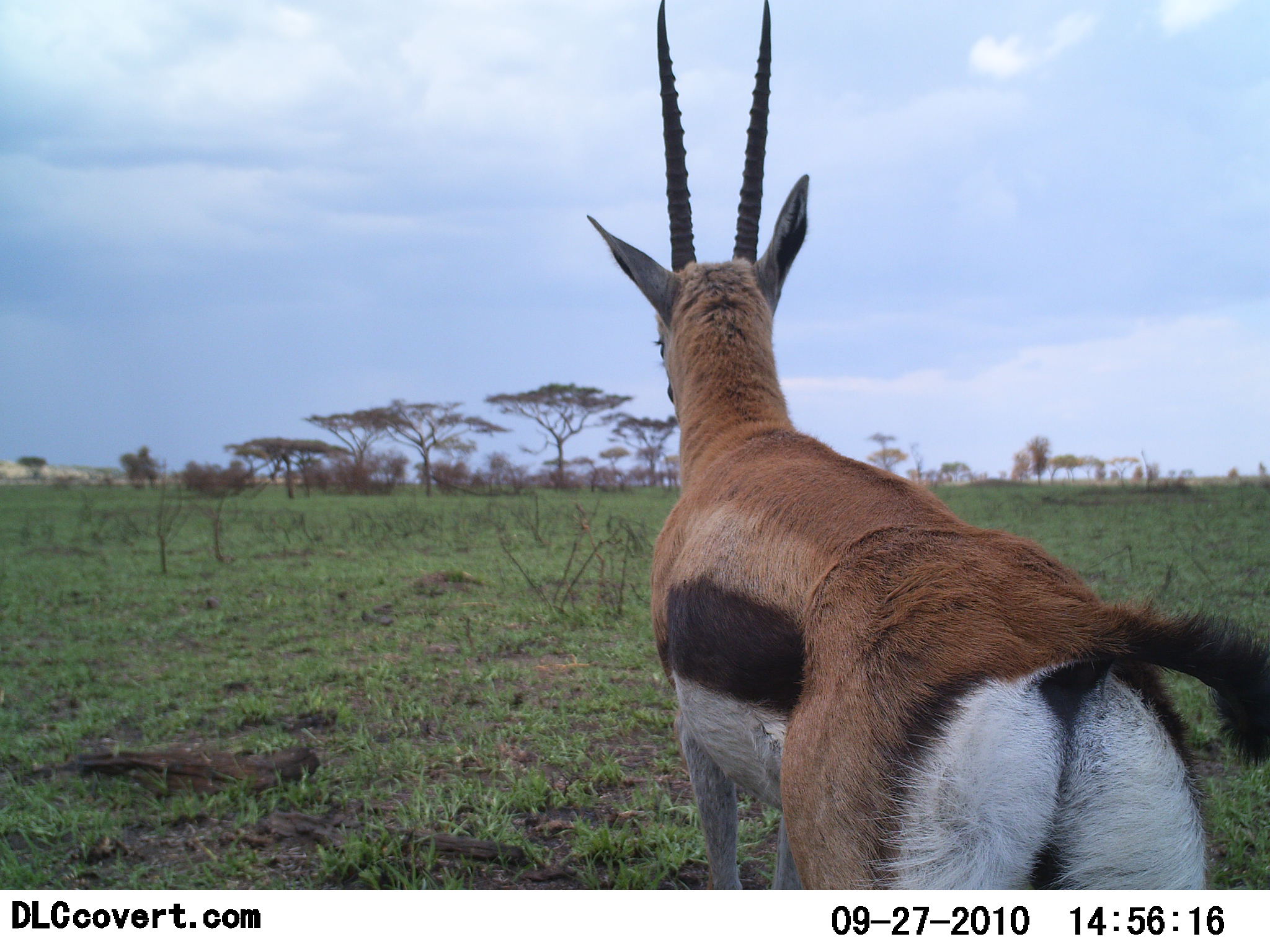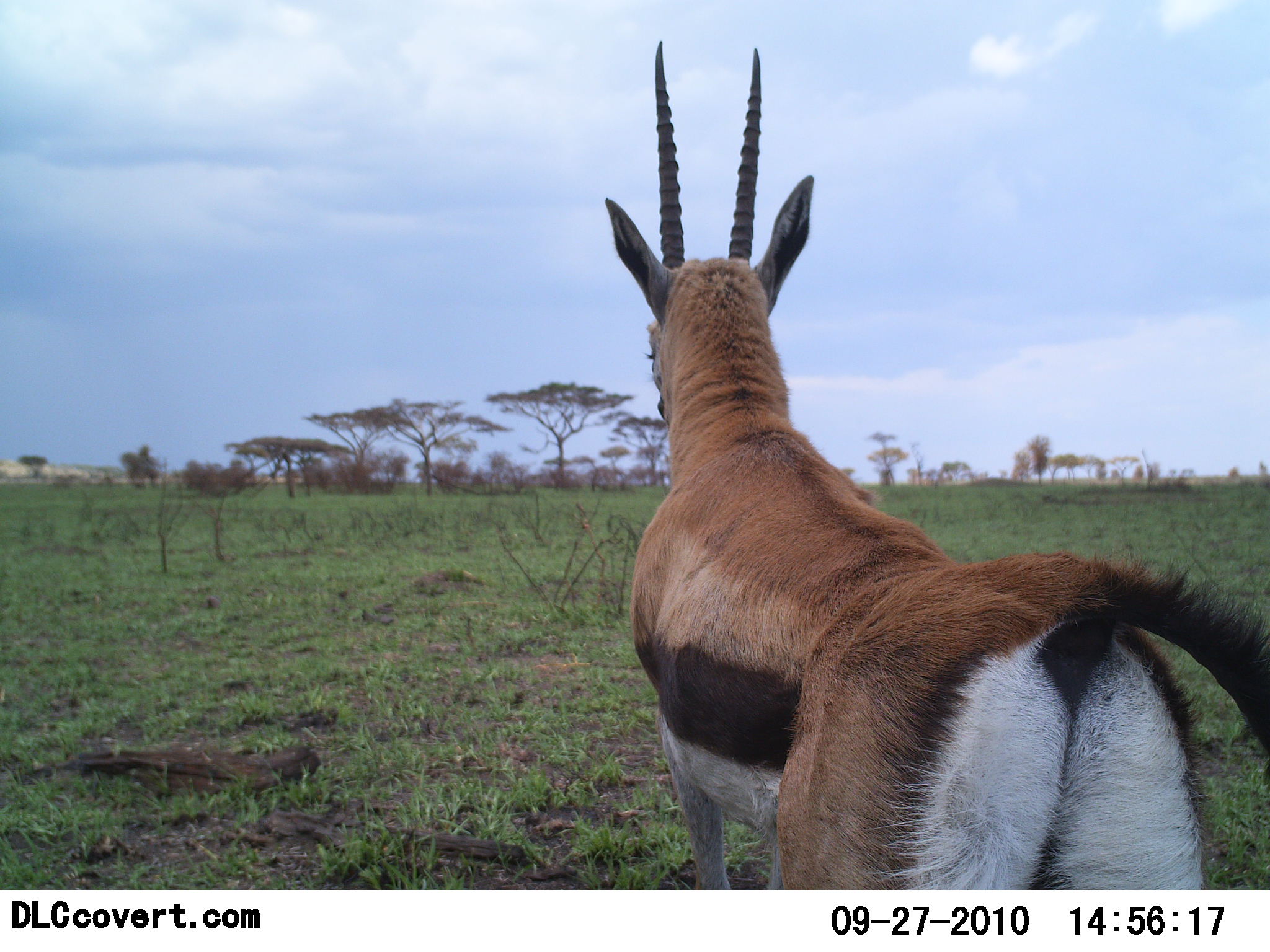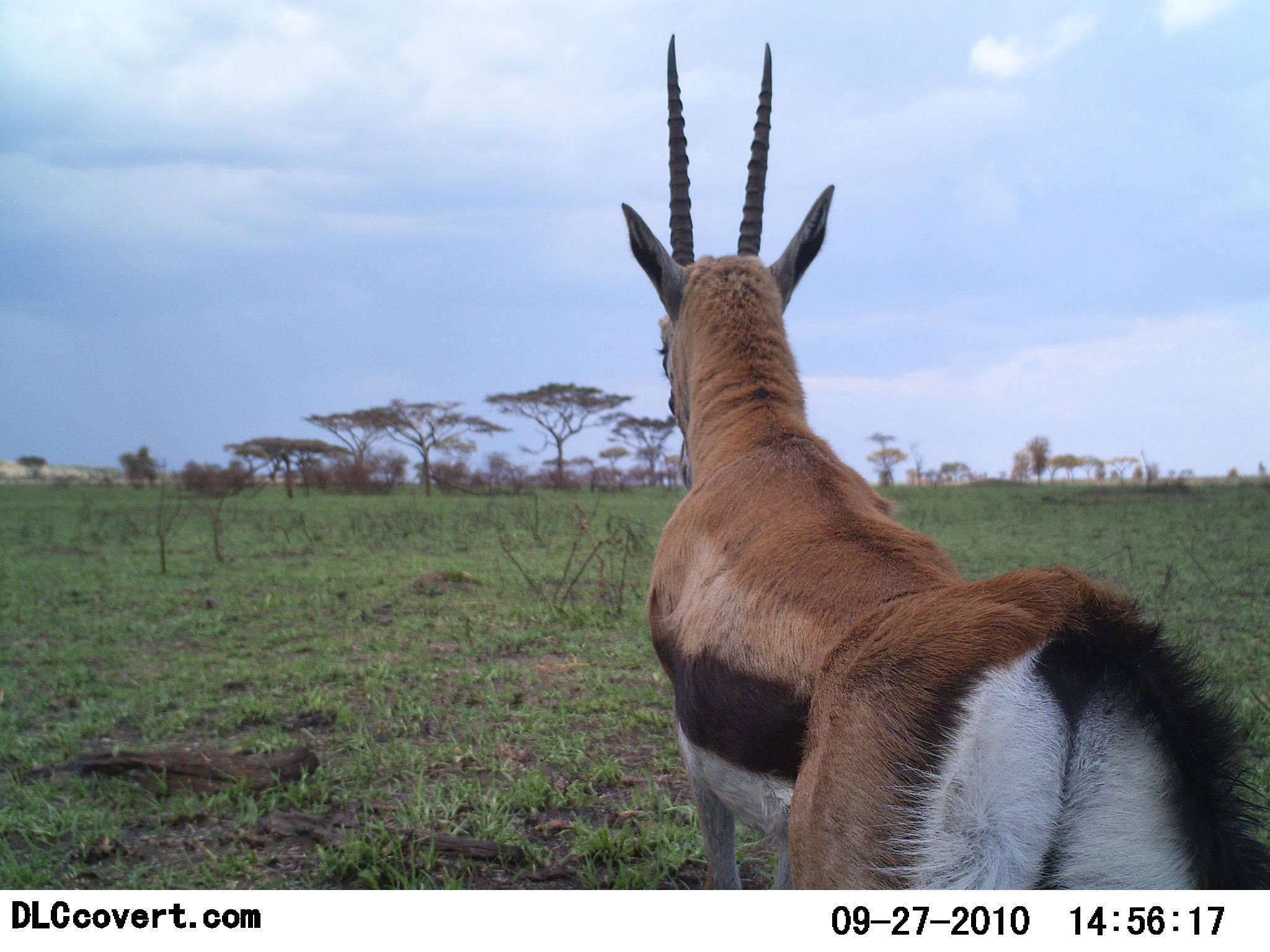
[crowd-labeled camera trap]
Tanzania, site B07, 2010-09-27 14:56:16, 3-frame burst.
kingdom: Animalia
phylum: Chordata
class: Mammalia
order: Artiodactyla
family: Bovidae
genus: Eudorcas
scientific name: Eudorcas thomsonii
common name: thomson's gazelle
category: gazellethomsons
Gazellethomsons (thomson's gazelle) (Eudorcas thomsonii), count 1. Behavior (volunteer vote fractions): standing 100%, resting 0%, moving 0%, interacting 6%. Young present (vote fraction): 0%. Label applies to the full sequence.